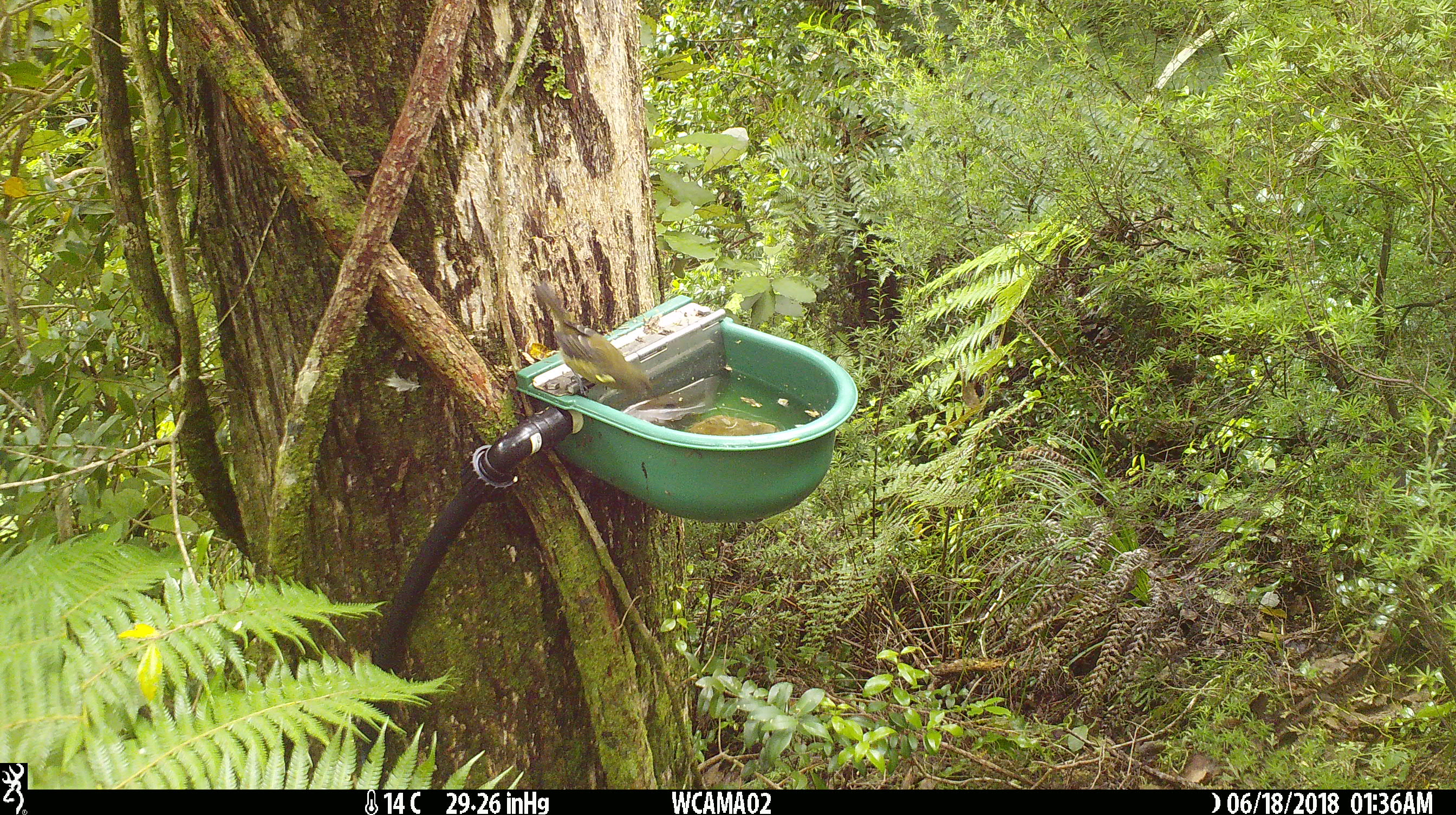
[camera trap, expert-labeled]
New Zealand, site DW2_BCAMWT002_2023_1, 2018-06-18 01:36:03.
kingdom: Animalia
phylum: Chordata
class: Aves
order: Passeriformes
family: Meliphagidae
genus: Anthornis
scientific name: Anthornis melanura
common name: new zealand bellbird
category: bellbird